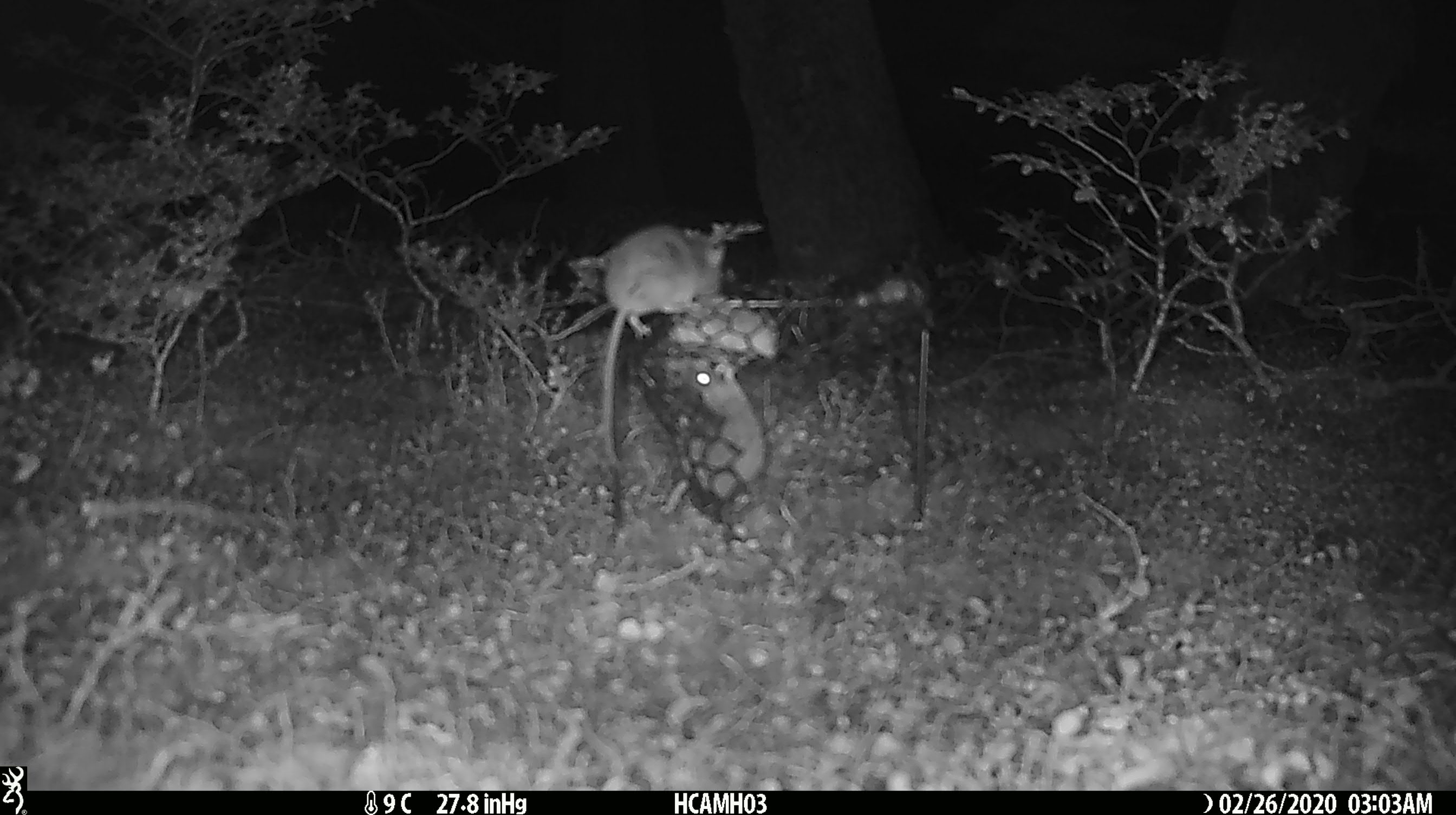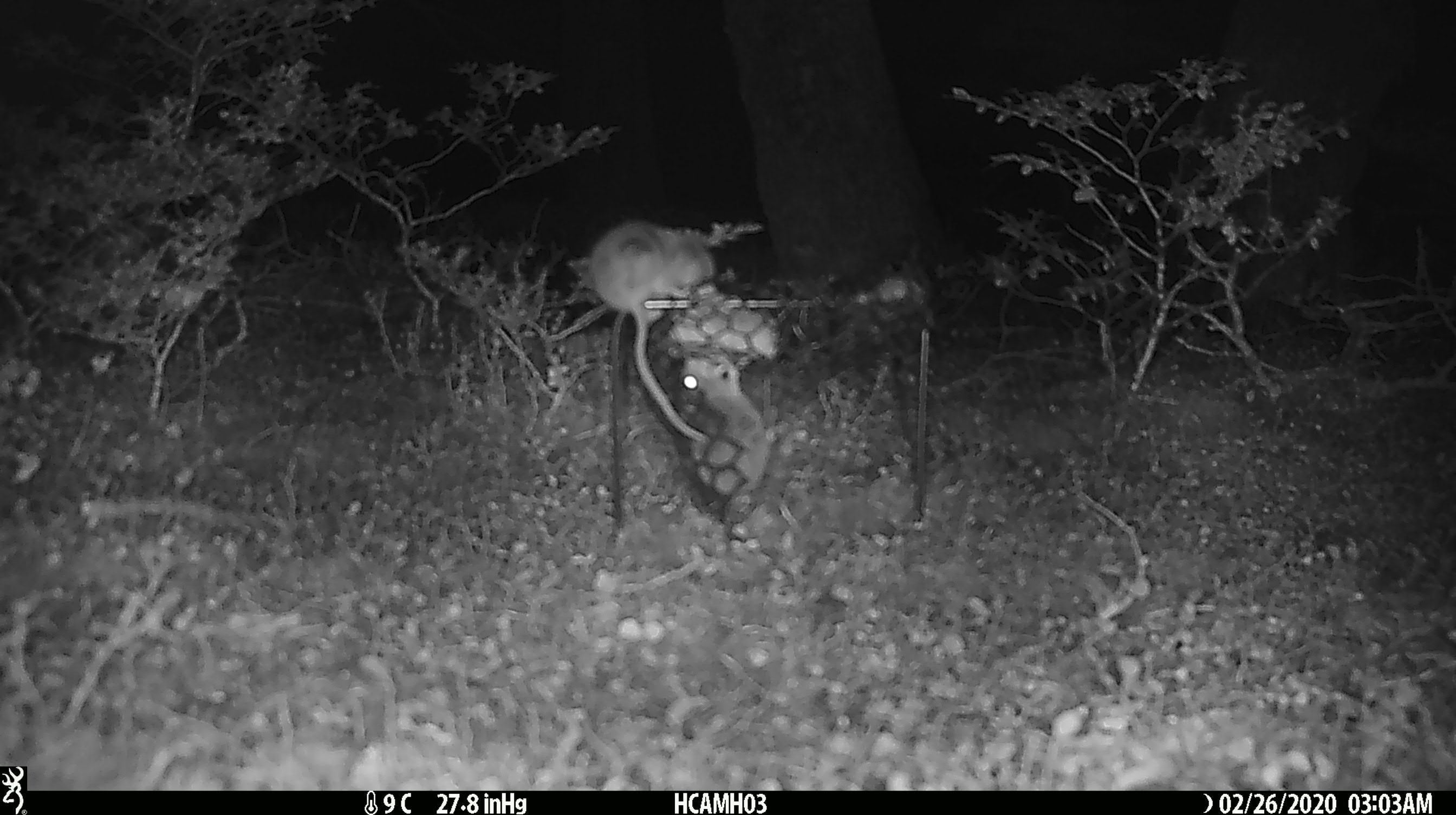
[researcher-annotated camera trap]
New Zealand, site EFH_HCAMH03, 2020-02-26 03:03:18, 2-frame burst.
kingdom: Animalia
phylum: Chordata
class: Mammalia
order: Rodentia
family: Muridae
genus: Mus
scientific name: Mus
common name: mouse